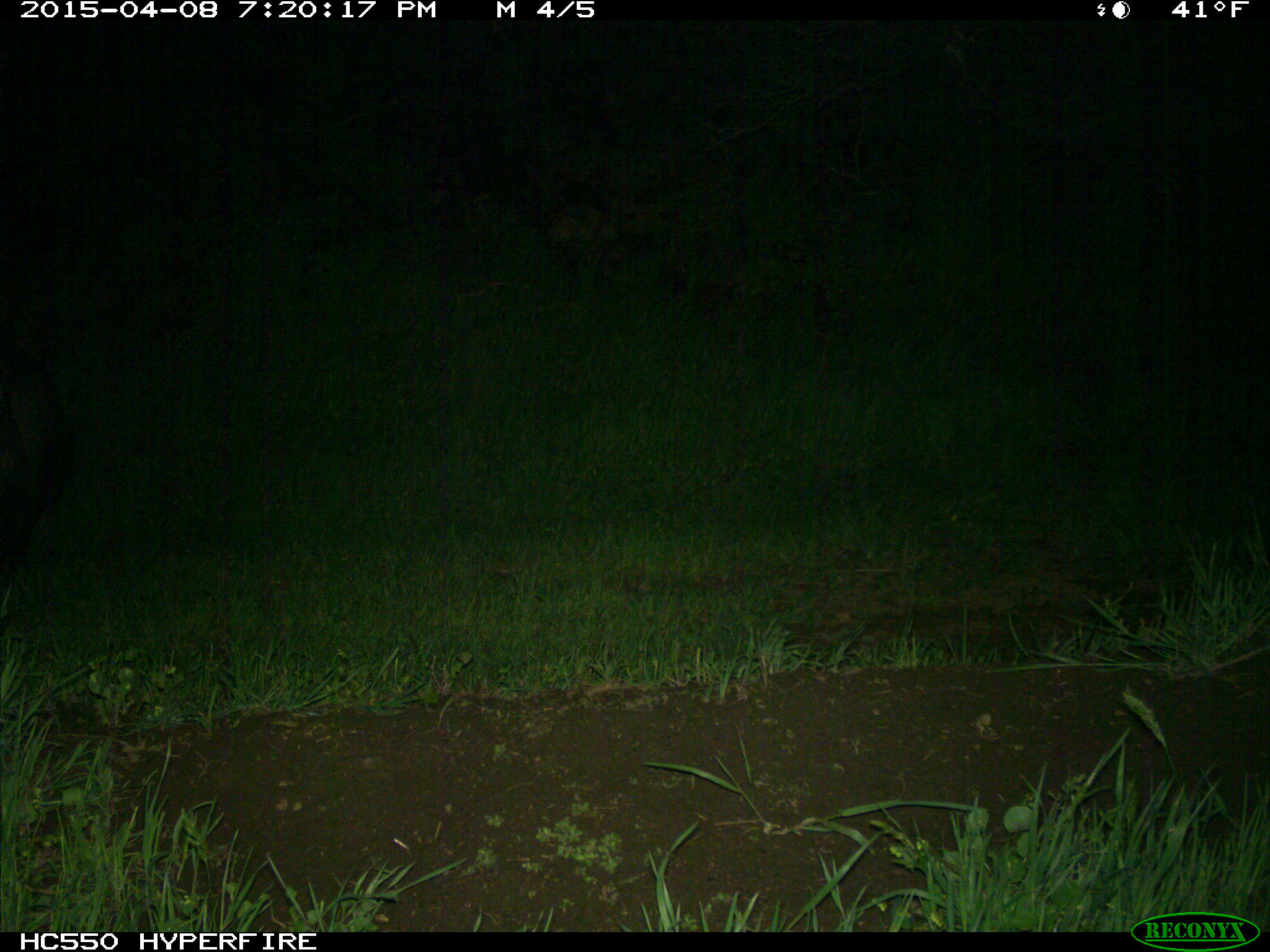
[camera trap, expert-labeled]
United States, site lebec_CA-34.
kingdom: Animalia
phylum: Chordata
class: Mammalia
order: Artiodactyla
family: Suidae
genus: Sus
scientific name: Sus scrofa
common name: wild boar